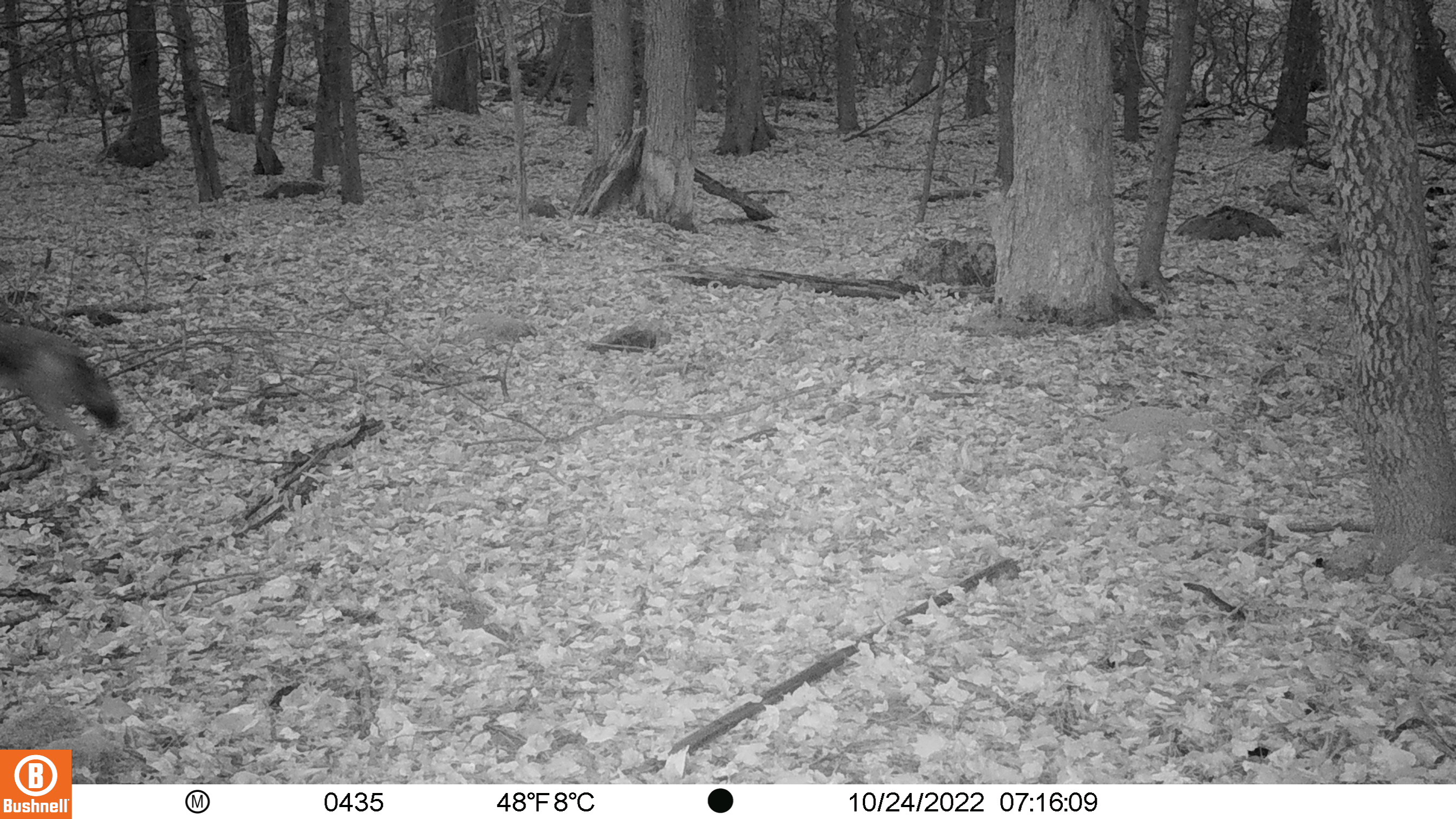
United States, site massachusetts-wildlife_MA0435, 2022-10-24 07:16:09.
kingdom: Animalia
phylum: Chordata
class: Mammalia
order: Carnivora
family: Canidae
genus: Canis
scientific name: Canis latrans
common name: coyote